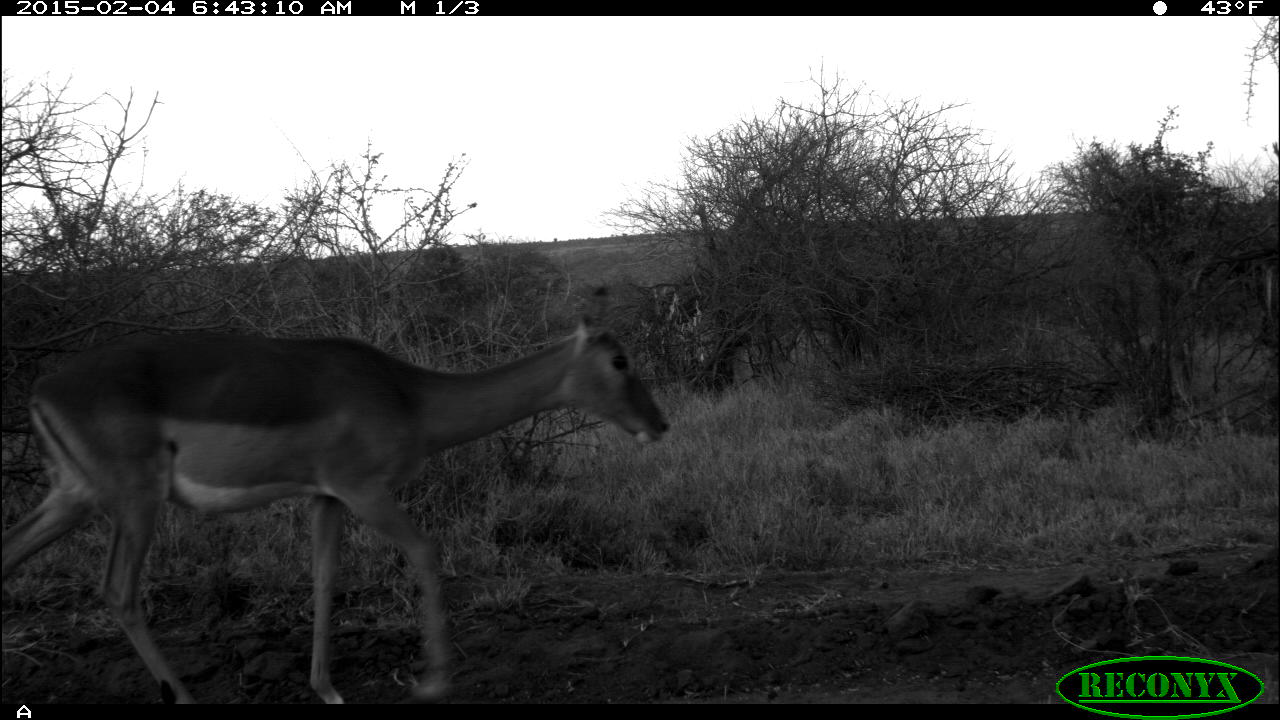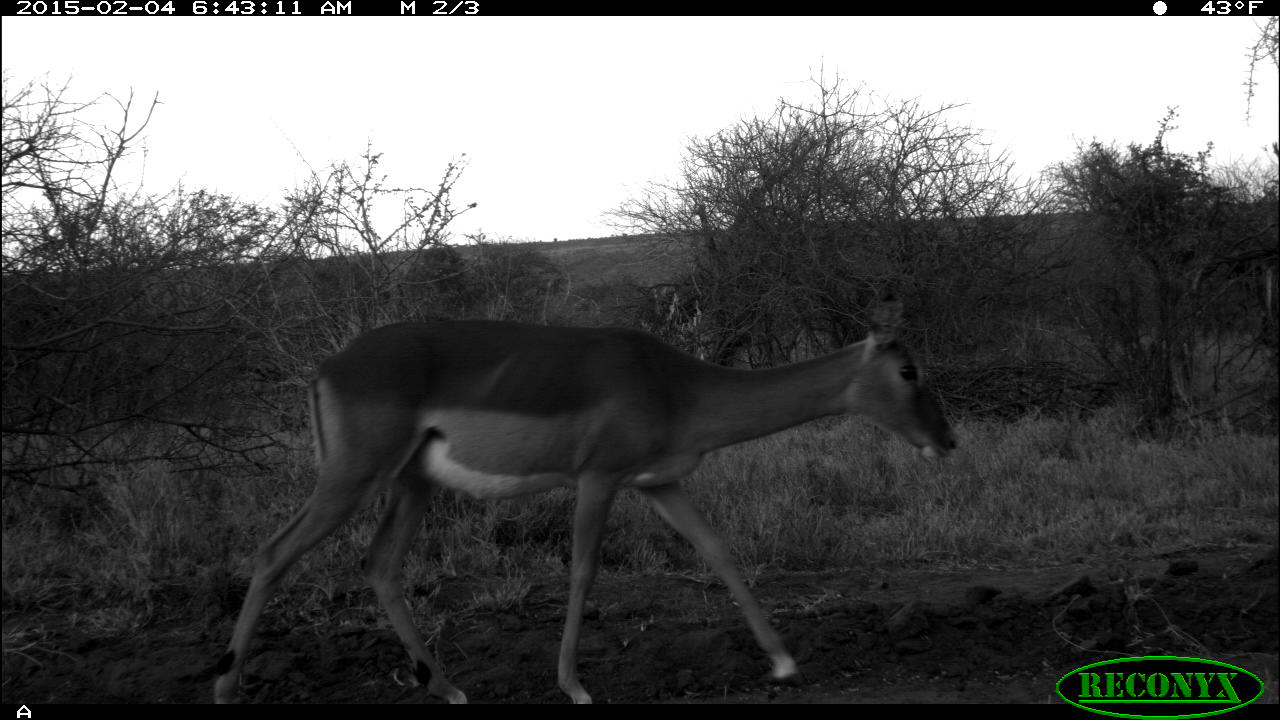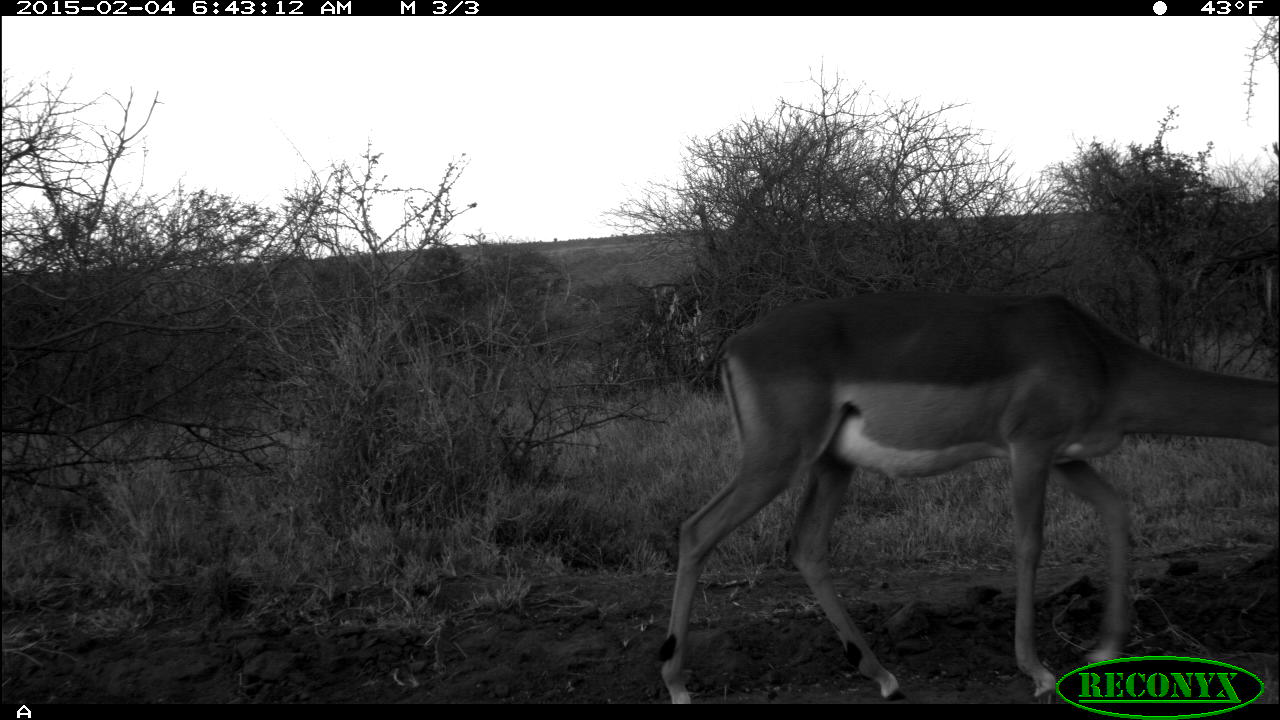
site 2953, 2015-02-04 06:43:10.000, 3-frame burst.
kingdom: Animalia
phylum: Chordata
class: Mammalia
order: Artiodactyla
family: Bovidae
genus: Aepyceros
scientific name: Aepyceros melampus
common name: impala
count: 2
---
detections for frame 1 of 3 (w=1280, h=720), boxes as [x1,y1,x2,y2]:
aepyceros melampus: [1,312,672,703]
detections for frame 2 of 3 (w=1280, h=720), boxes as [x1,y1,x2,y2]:
aepyceros melampus: [213,317,955,704]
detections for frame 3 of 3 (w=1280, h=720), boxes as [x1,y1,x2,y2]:
aepyceros melampus: [655,280,1280,706]